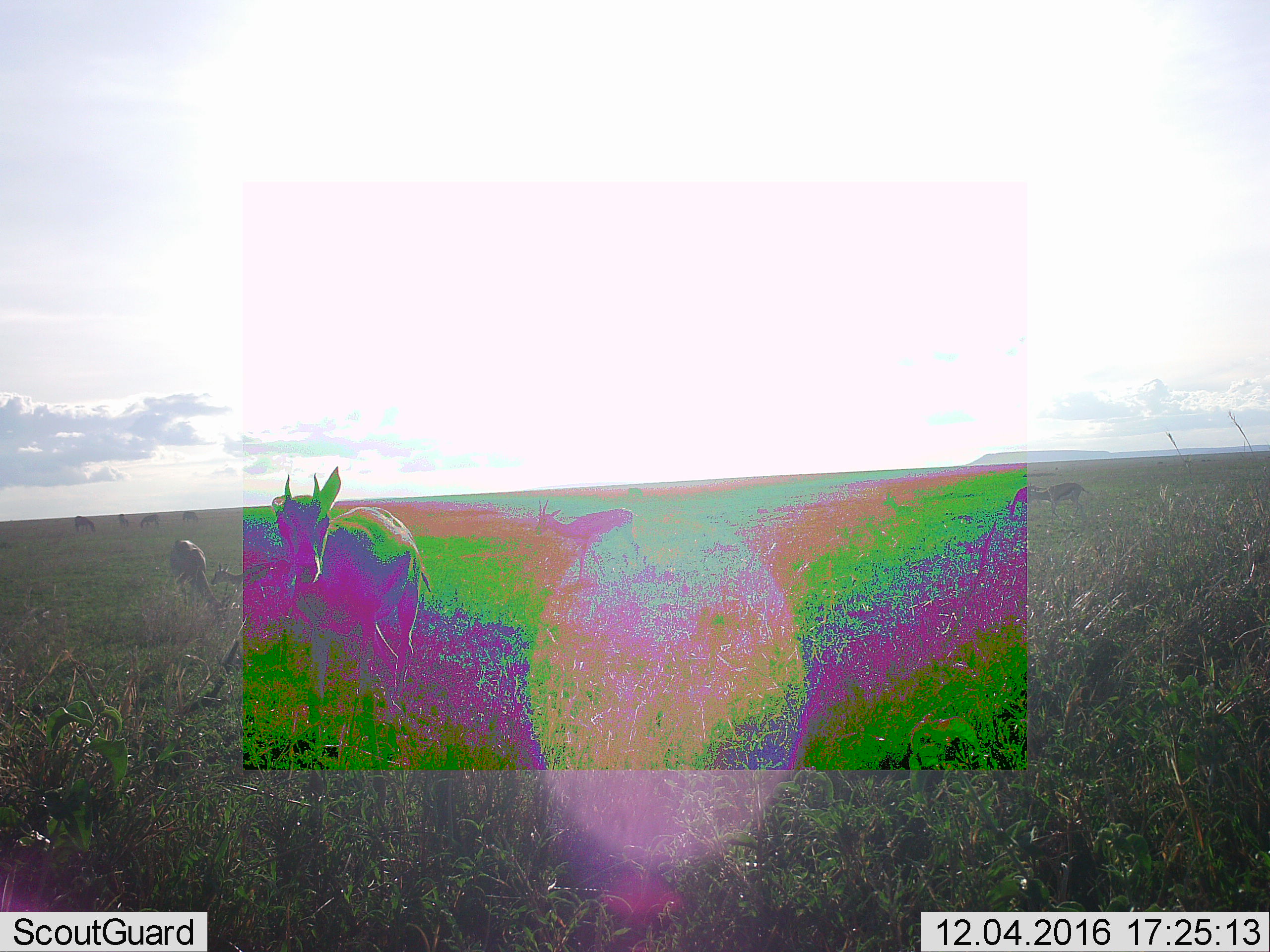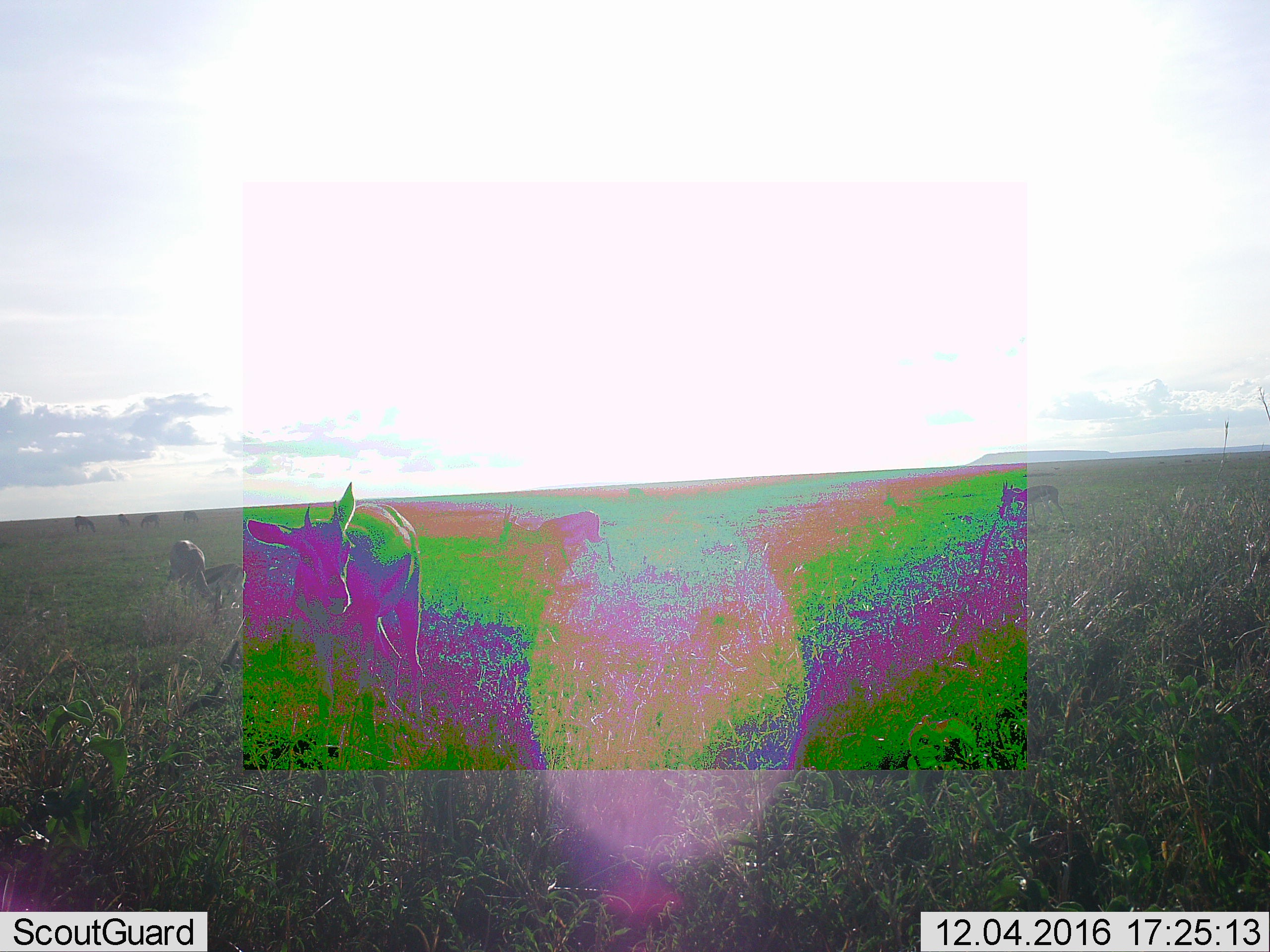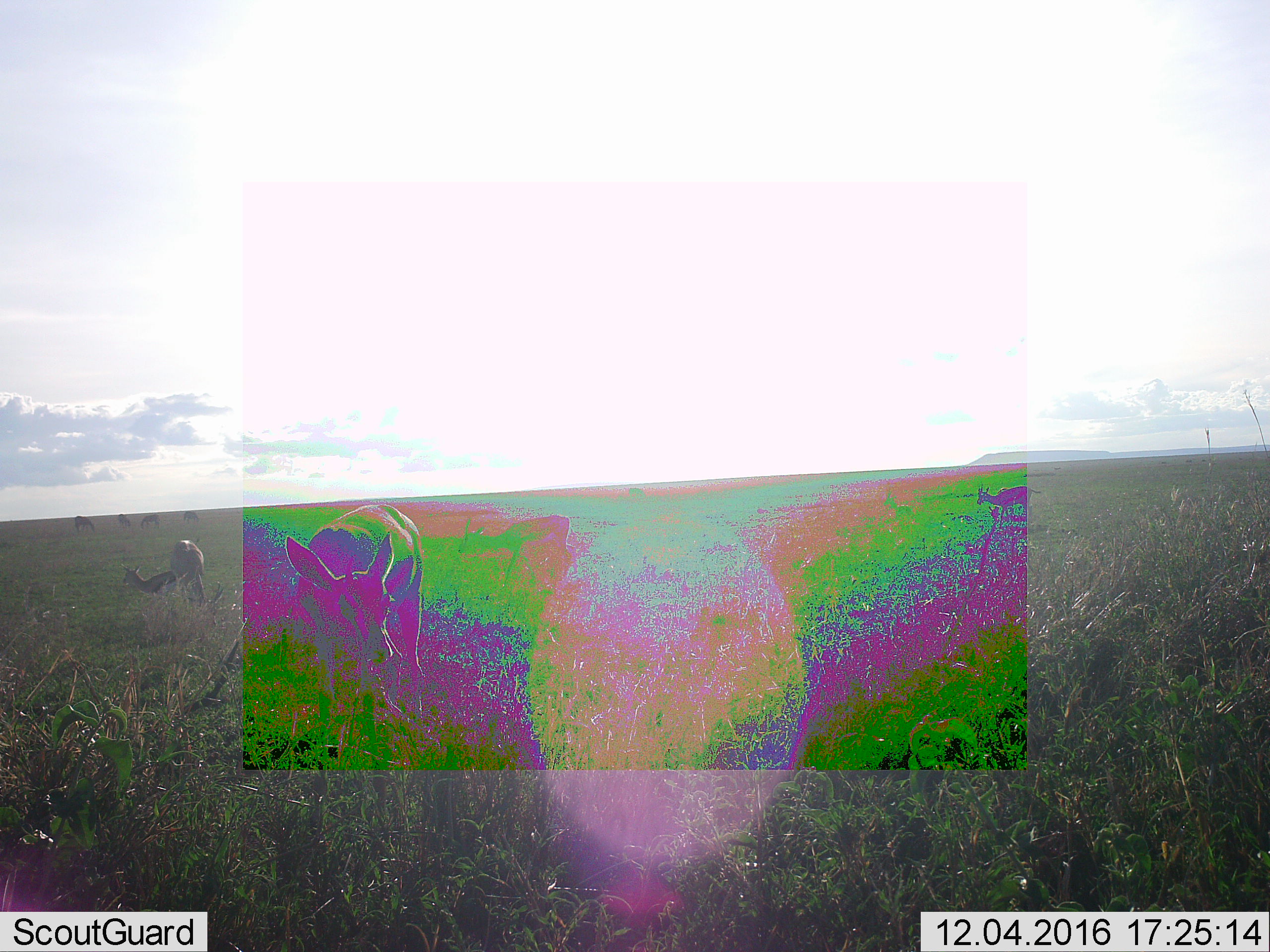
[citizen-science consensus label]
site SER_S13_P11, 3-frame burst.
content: unidentified animal